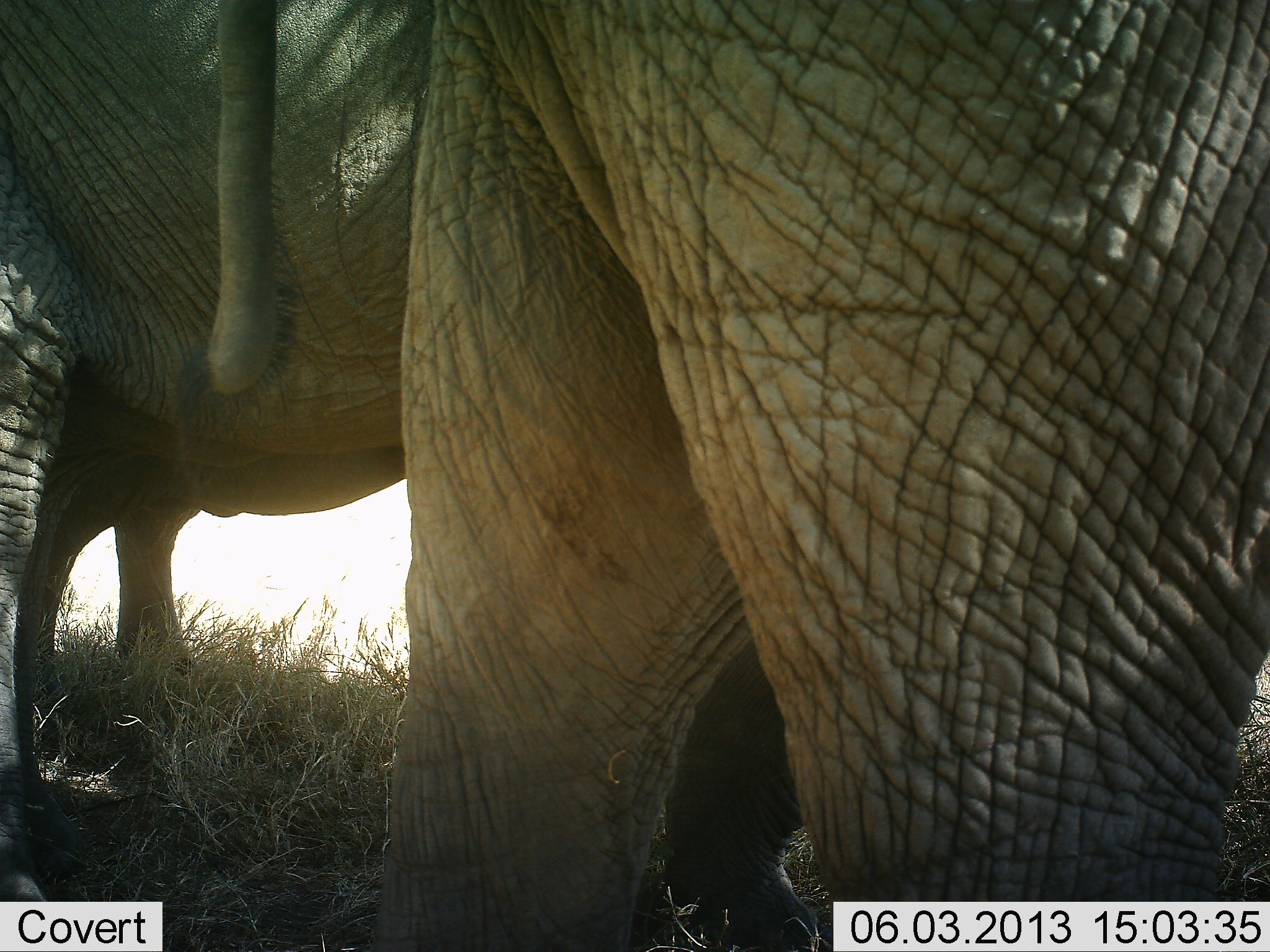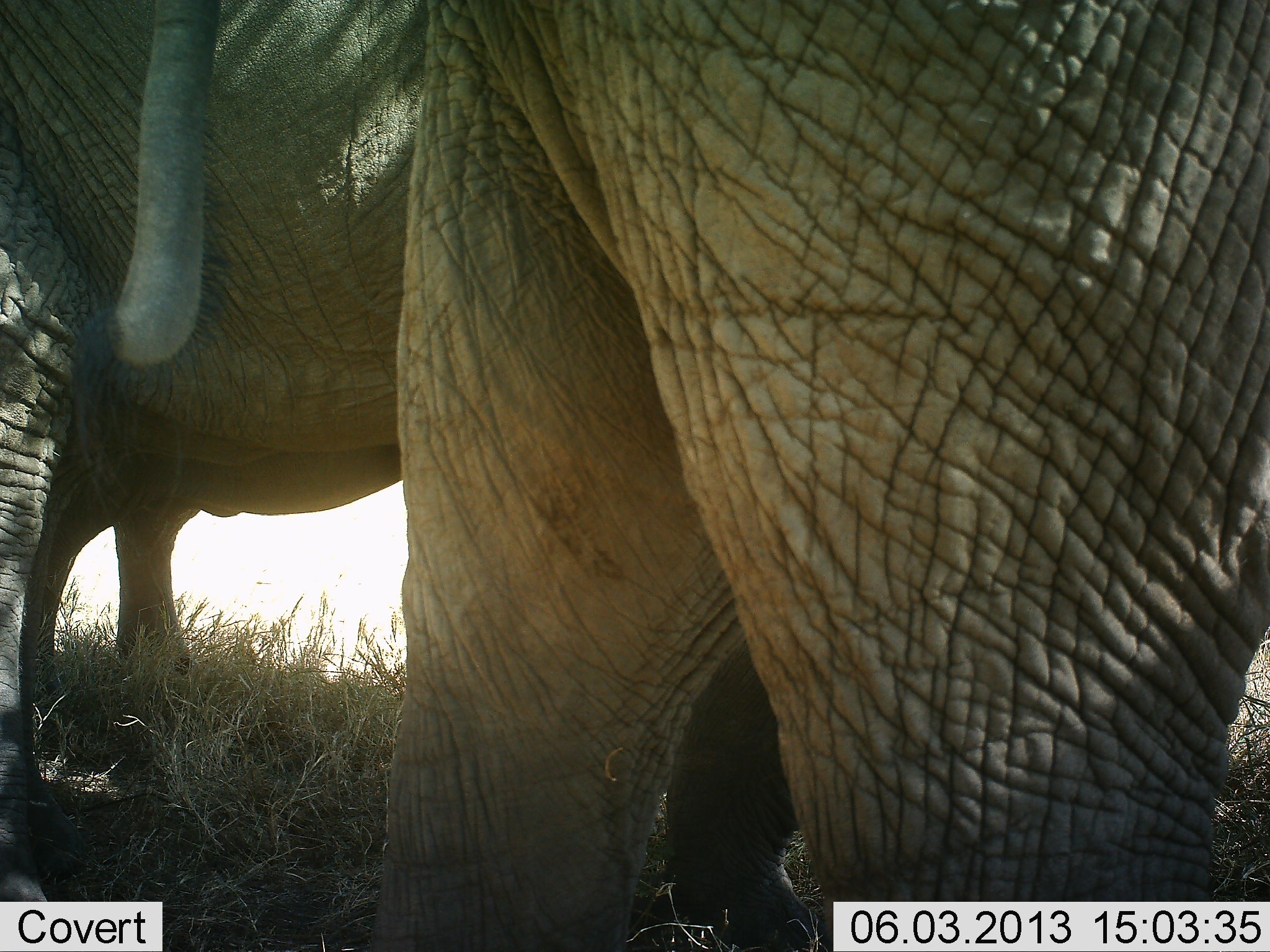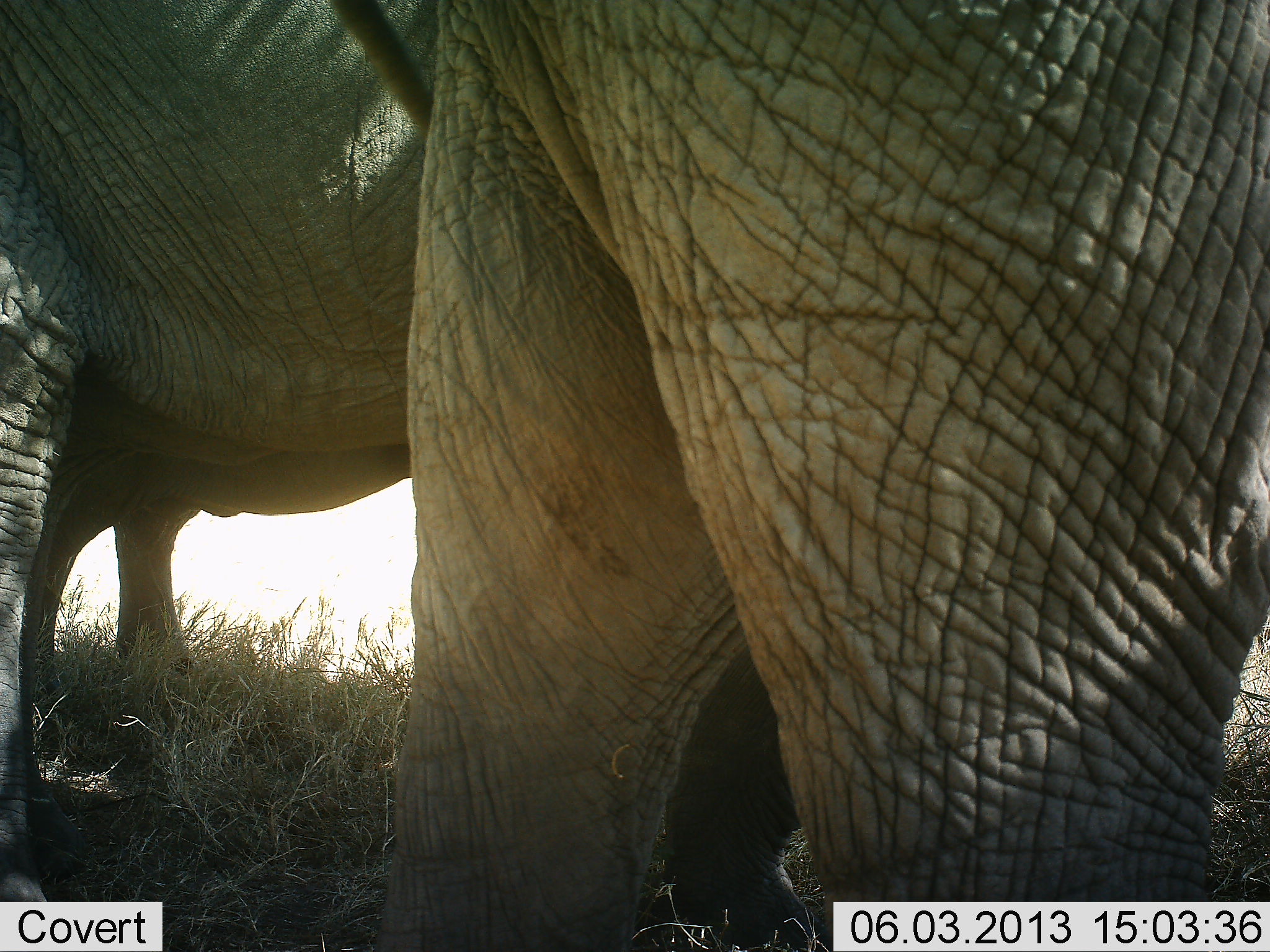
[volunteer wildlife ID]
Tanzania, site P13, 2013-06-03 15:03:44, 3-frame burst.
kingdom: Animalia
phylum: Chordata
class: Mammalia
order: Proboscidea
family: Elephantidae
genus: Loxodonta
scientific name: Loxodonta africana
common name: african bush elephant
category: elephant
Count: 2.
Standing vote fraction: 94%.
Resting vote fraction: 0%.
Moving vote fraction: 6%.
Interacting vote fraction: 0%.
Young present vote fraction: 6%.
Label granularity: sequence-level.